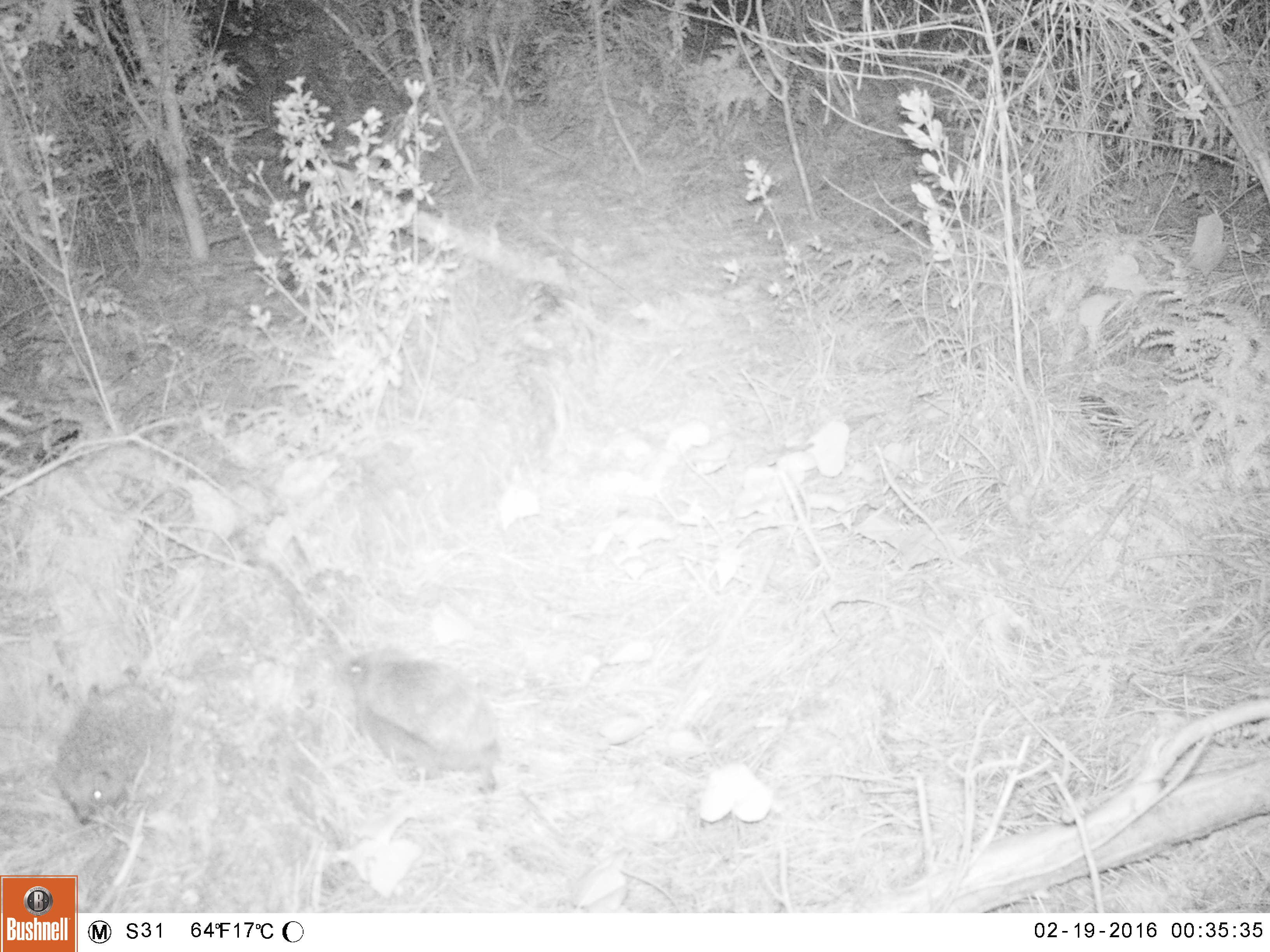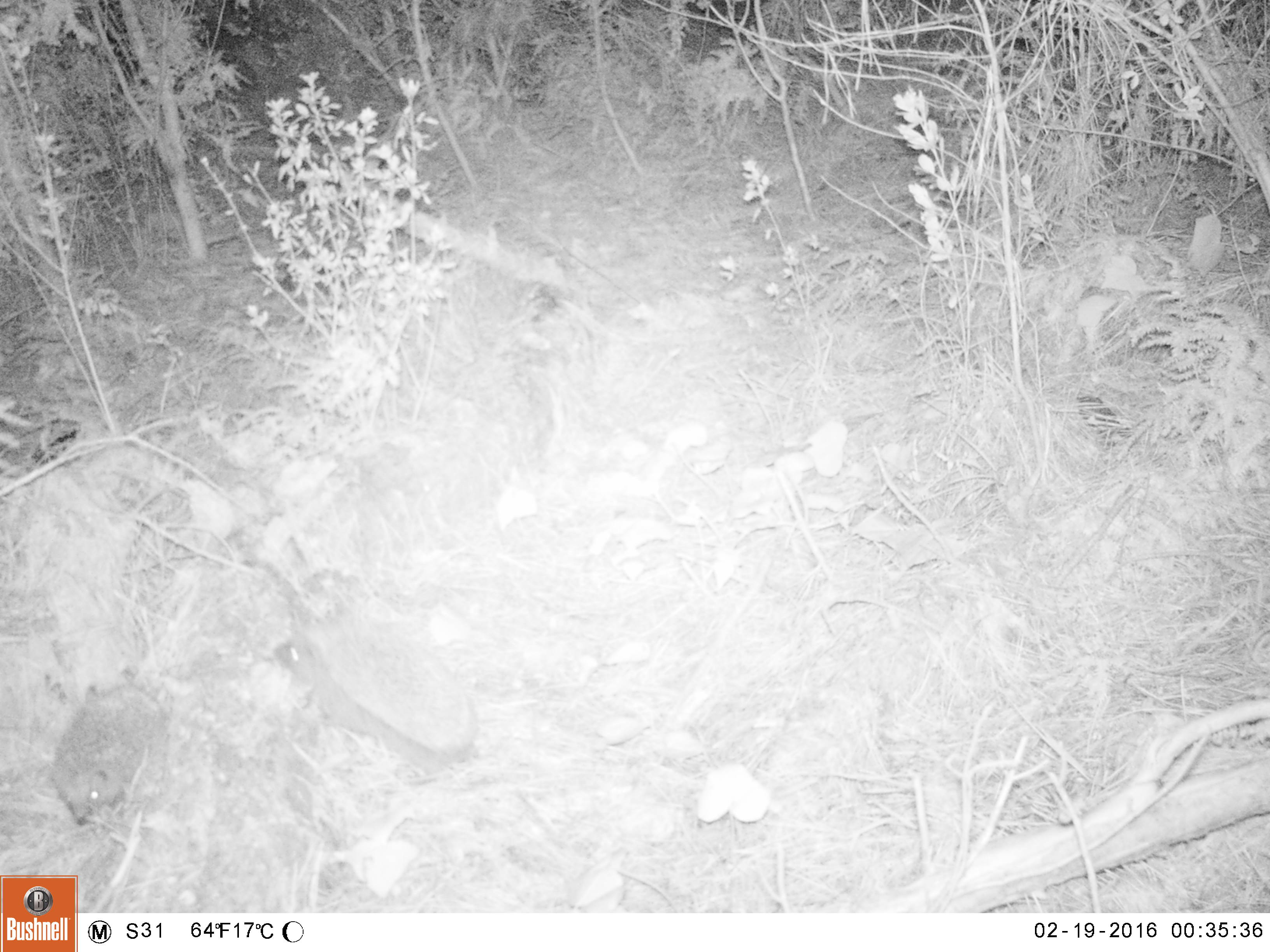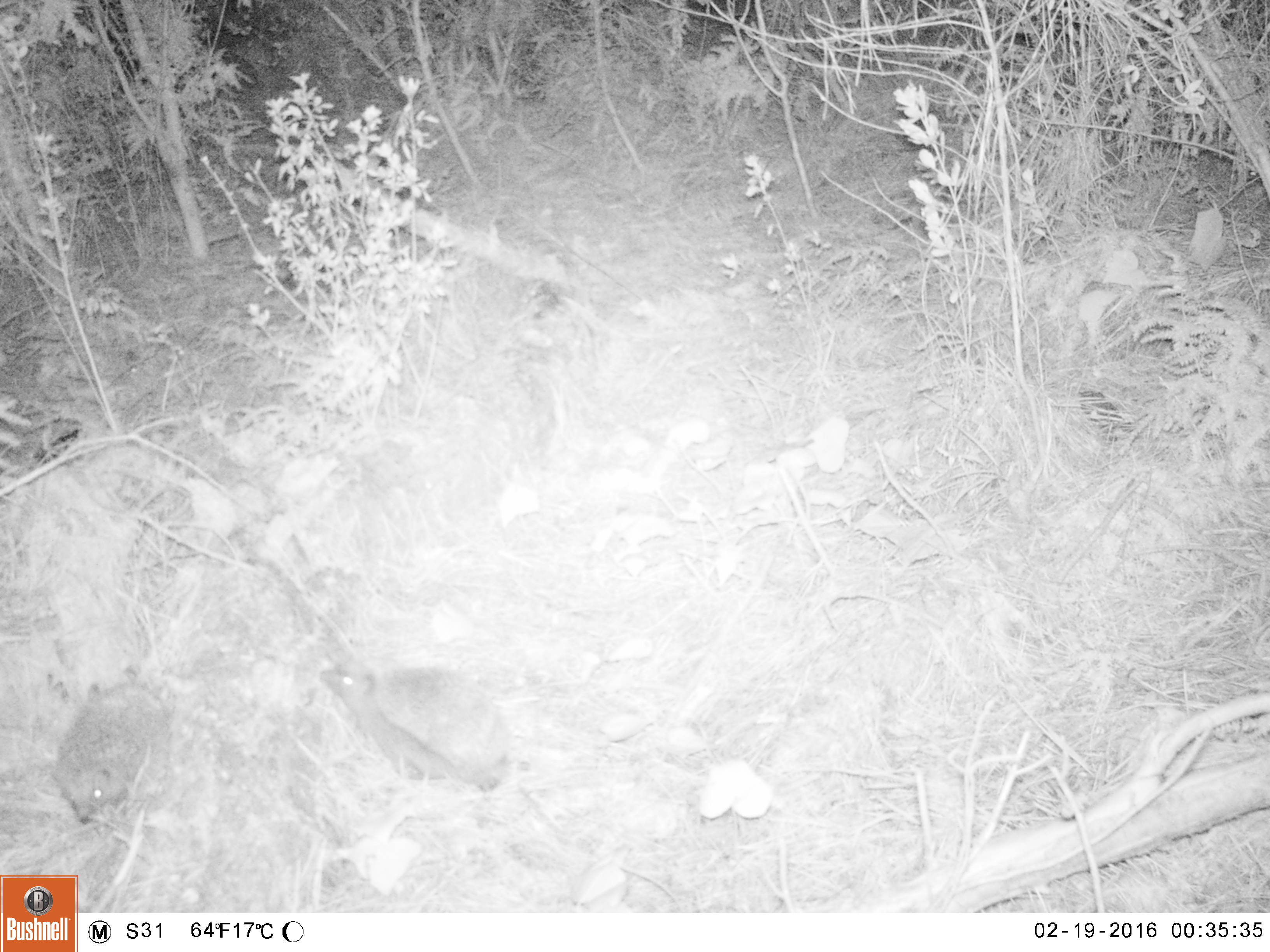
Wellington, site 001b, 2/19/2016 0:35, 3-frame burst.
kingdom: Animalia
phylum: Chordata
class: Mammalia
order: Eulipotyphla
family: Erinaceidae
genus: Erinaceus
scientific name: Erinaceus europaeus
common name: hedgehog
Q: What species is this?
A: Hedgehog (Erinaceus europaeus).